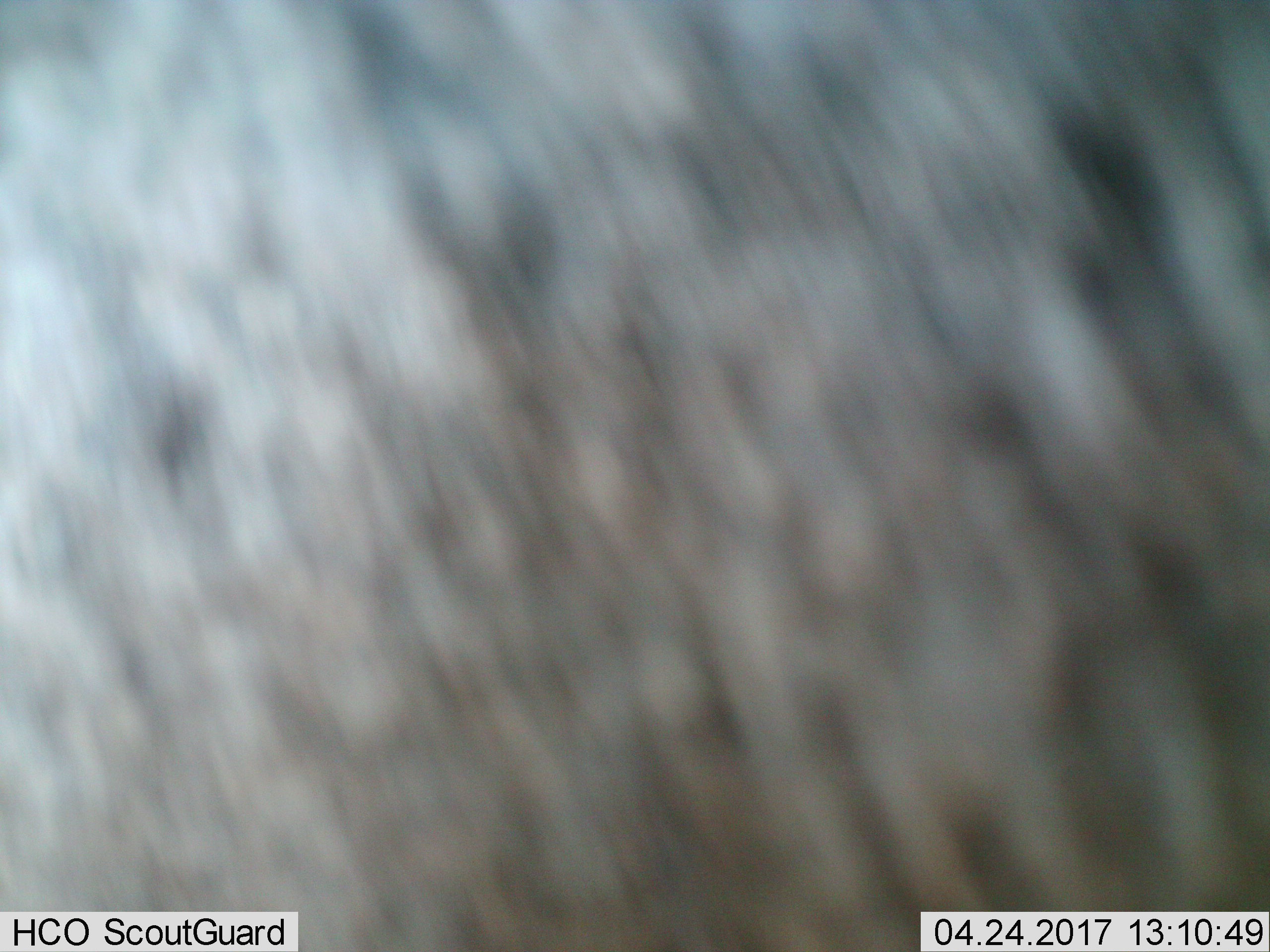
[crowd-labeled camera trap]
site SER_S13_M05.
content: unidentified animal